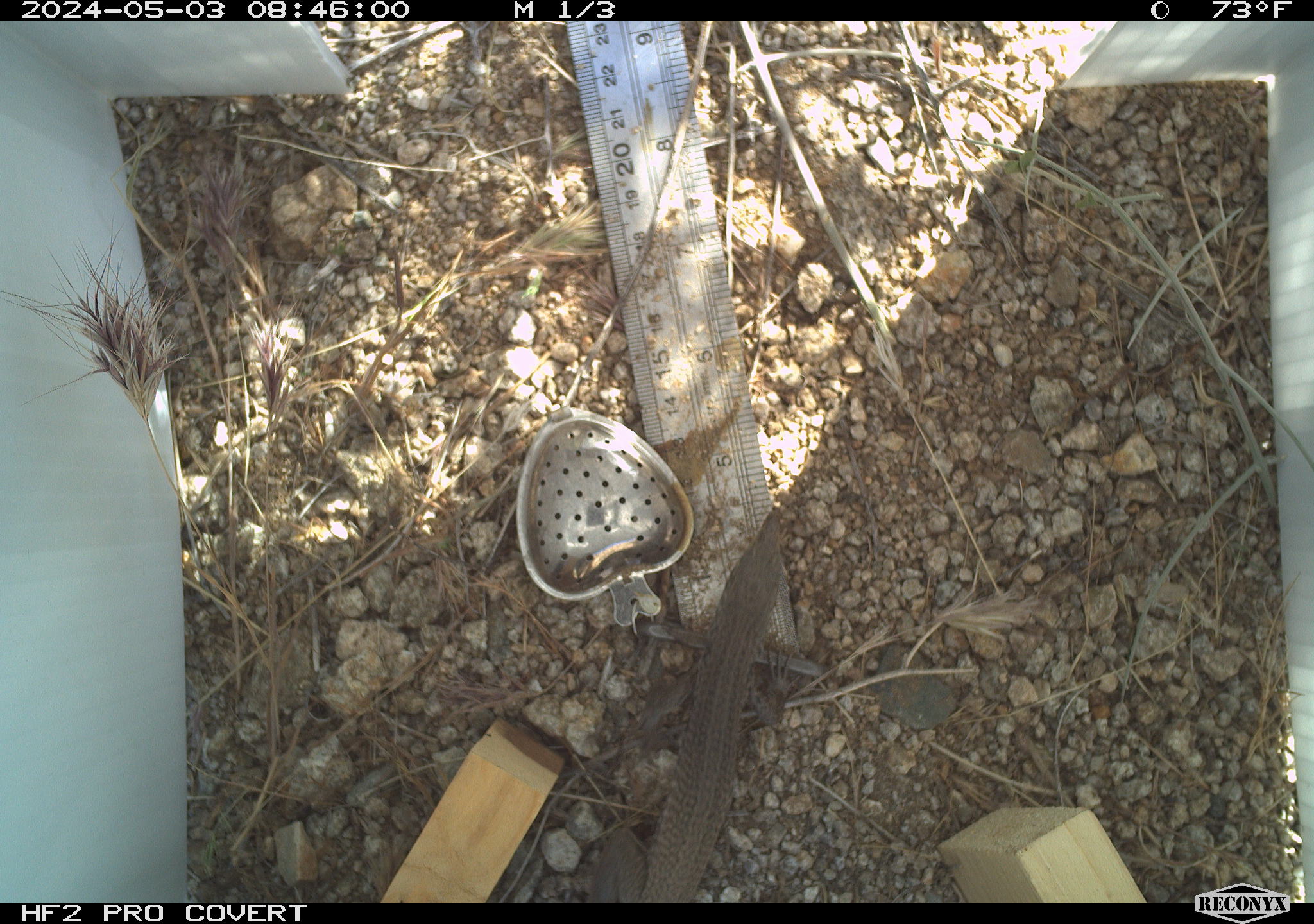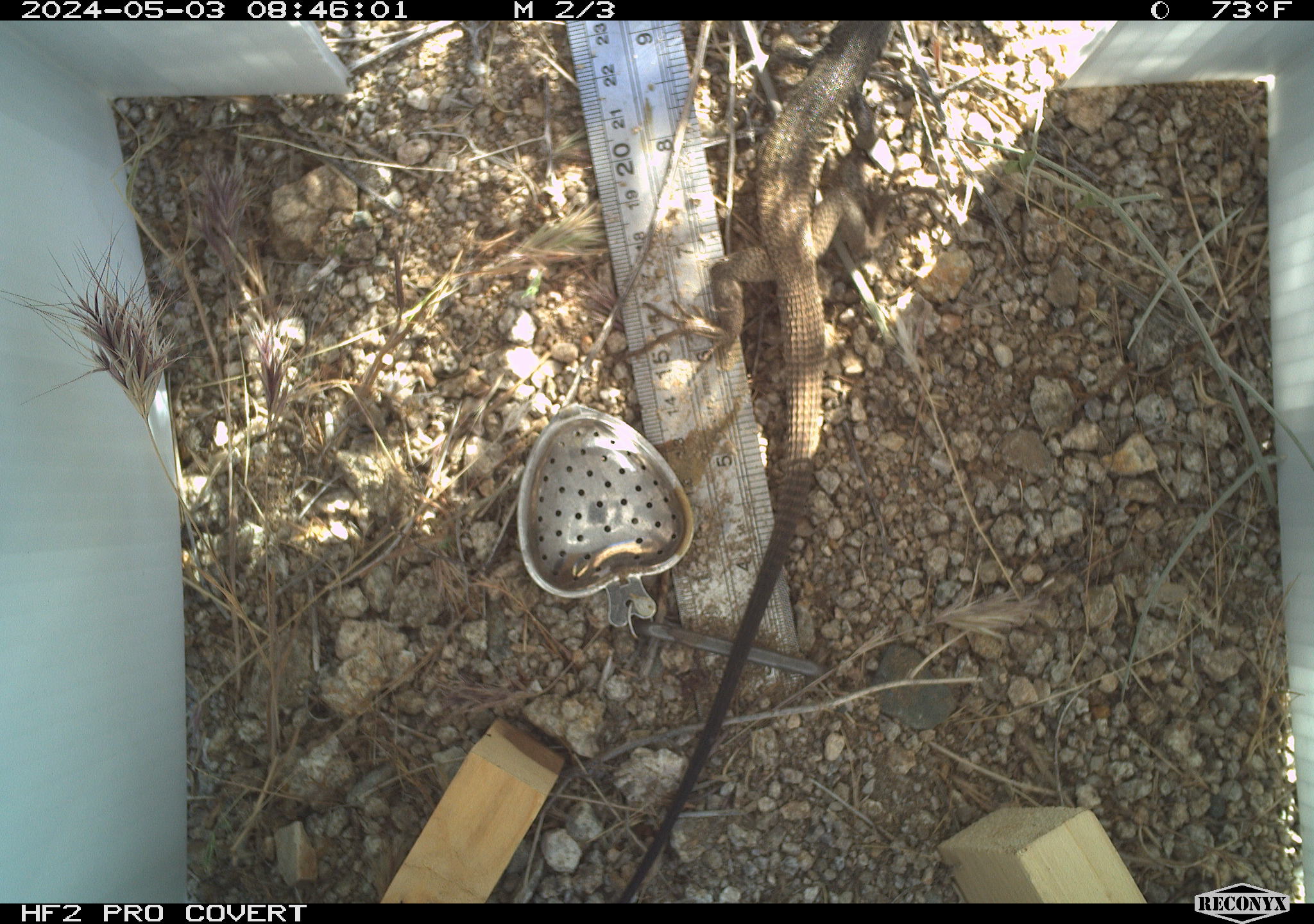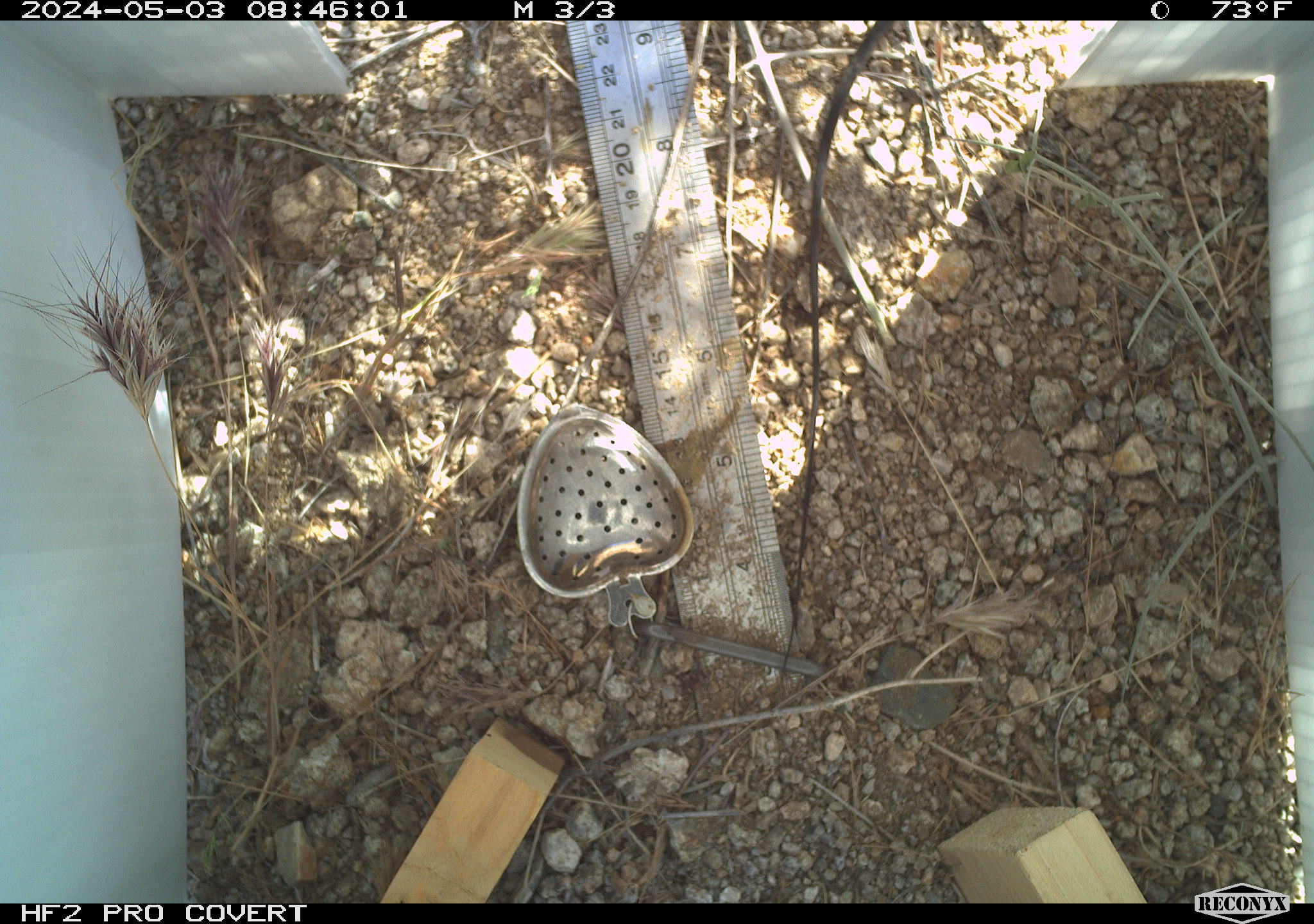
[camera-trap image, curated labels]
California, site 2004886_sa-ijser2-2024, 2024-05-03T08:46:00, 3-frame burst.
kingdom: Animalia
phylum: Chordata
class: Reptilia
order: Squamata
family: Teiidae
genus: Aspidoscelis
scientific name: Aspidoscelis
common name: whiptail lizards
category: aspidoscelis species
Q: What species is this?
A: Aspidoscelis species (whiptail lizards) (Aspidoscelis).